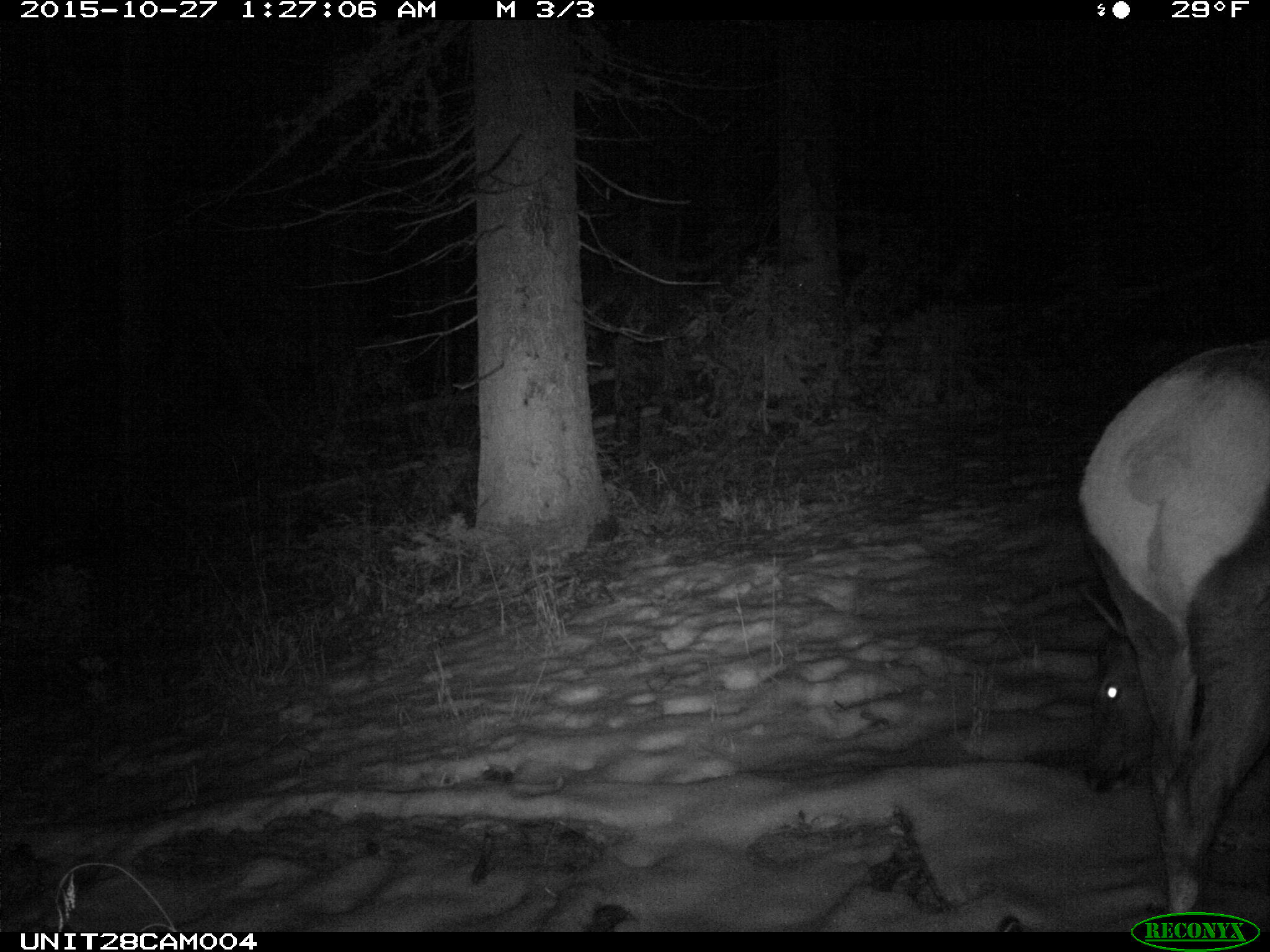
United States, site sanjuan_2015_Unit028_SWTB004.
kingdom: Animalia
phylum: Chordata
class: Mammalia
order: Artiodactyla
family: Cervidae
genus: Cervus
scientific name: Cervus elaphus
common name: red deer